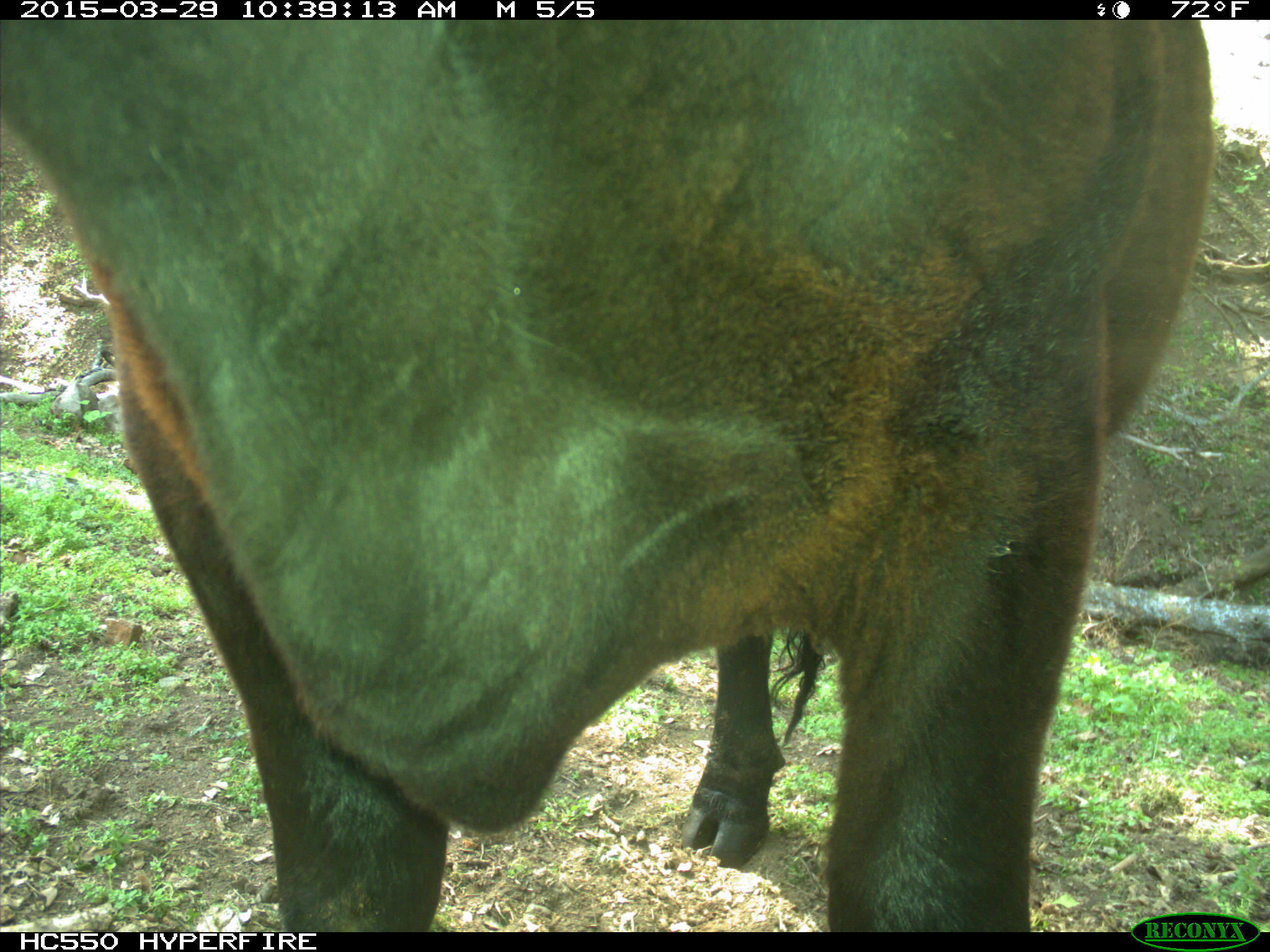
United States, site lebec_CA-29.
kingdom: Animalia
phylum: Chordata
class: Mammalia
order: Artiodactyla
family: Bovidae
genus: Bos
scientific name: Bos taurus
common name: domestic cow